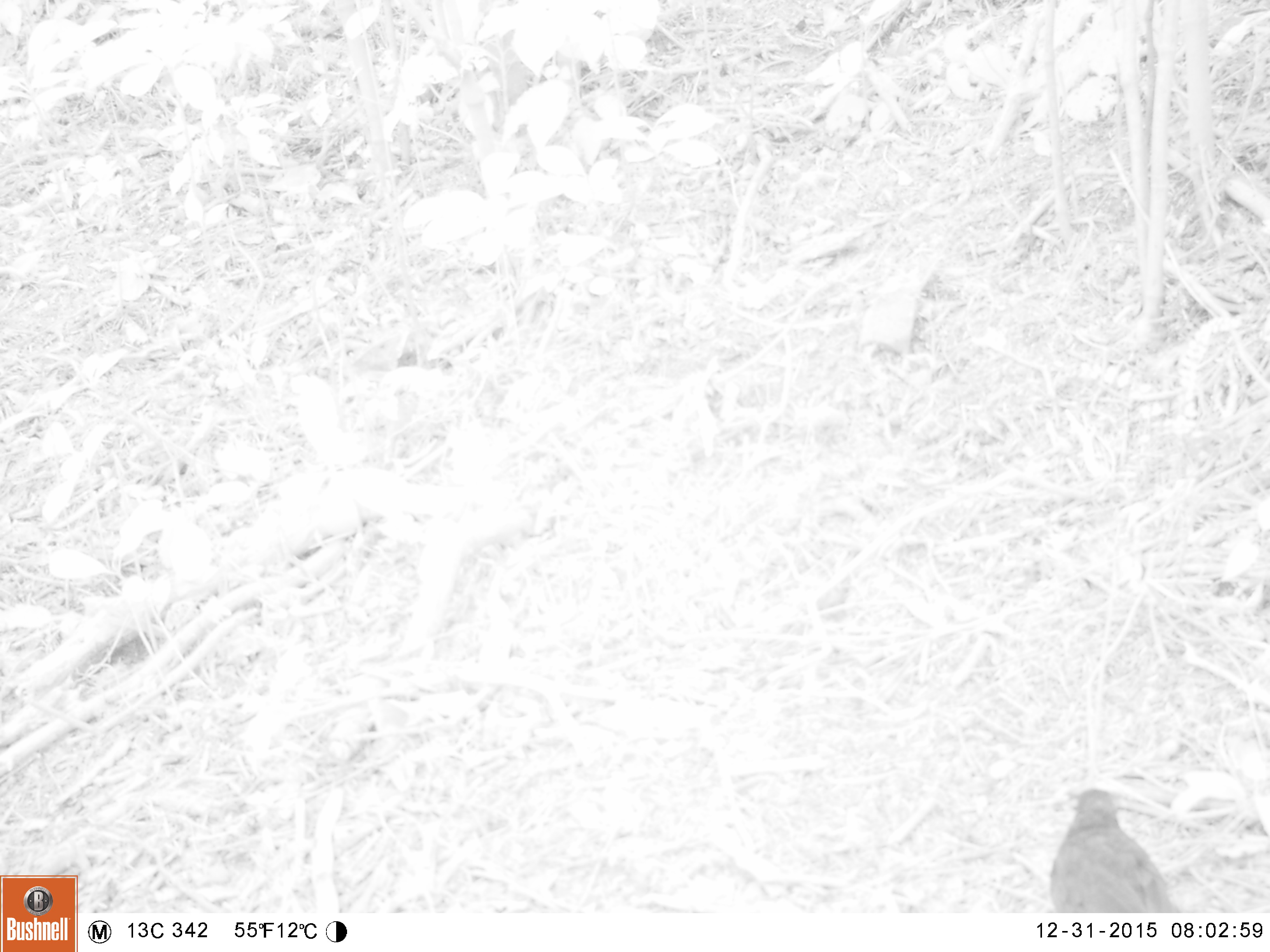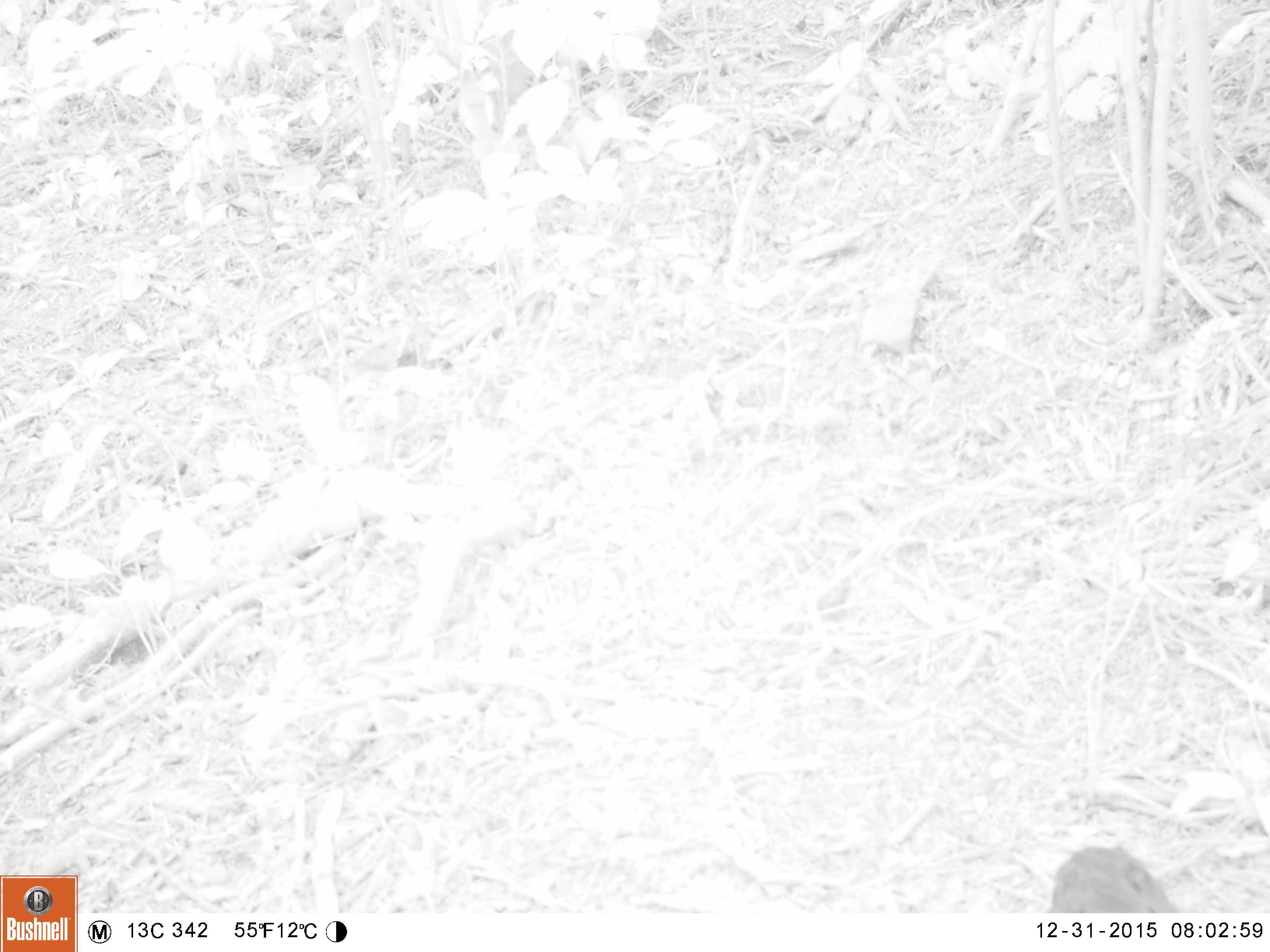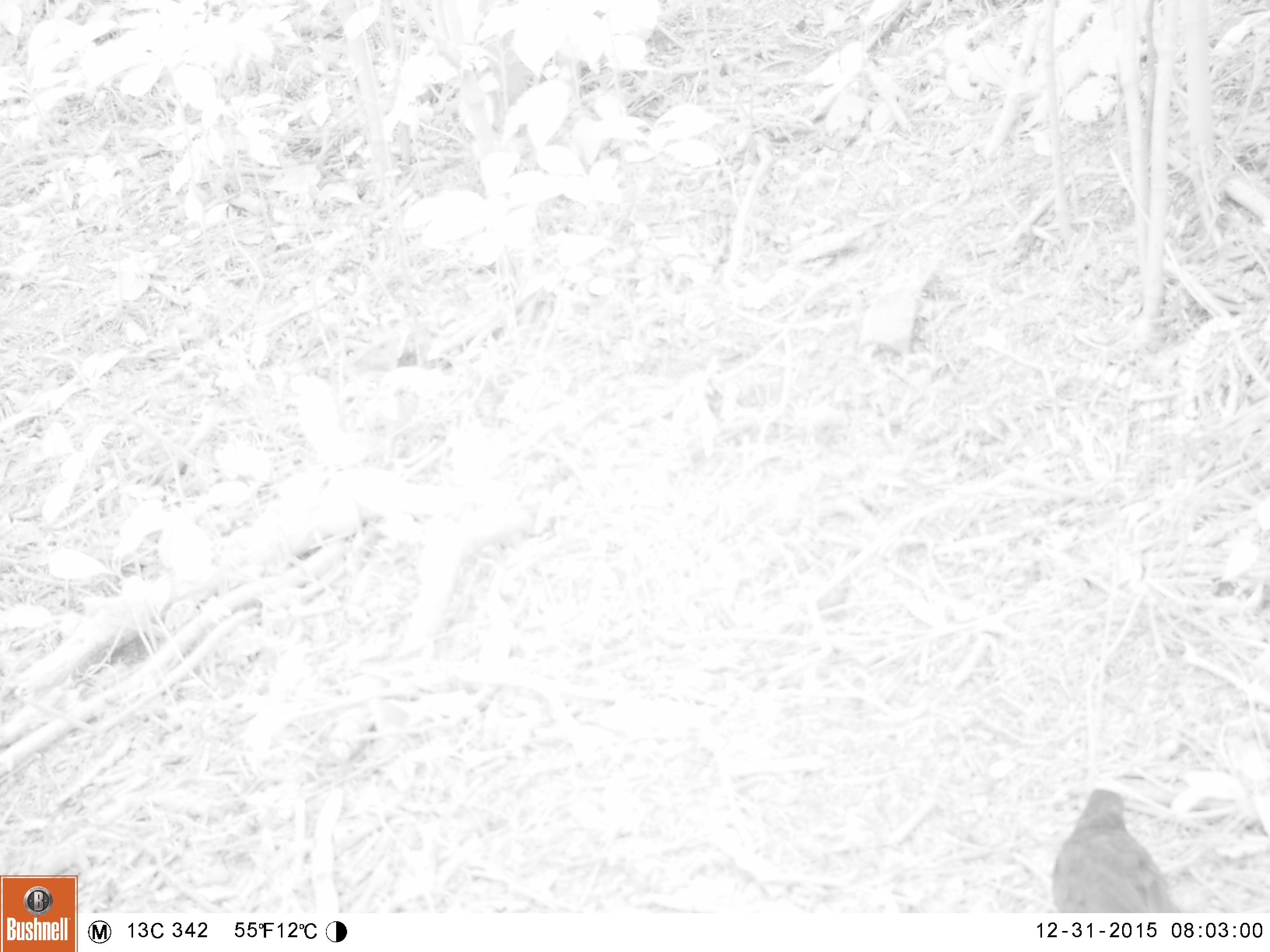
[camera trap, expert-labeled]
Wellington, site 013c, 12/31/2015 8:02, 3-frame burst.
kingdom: Animalia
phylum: Chordata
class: Aves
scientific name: Aves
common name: bird